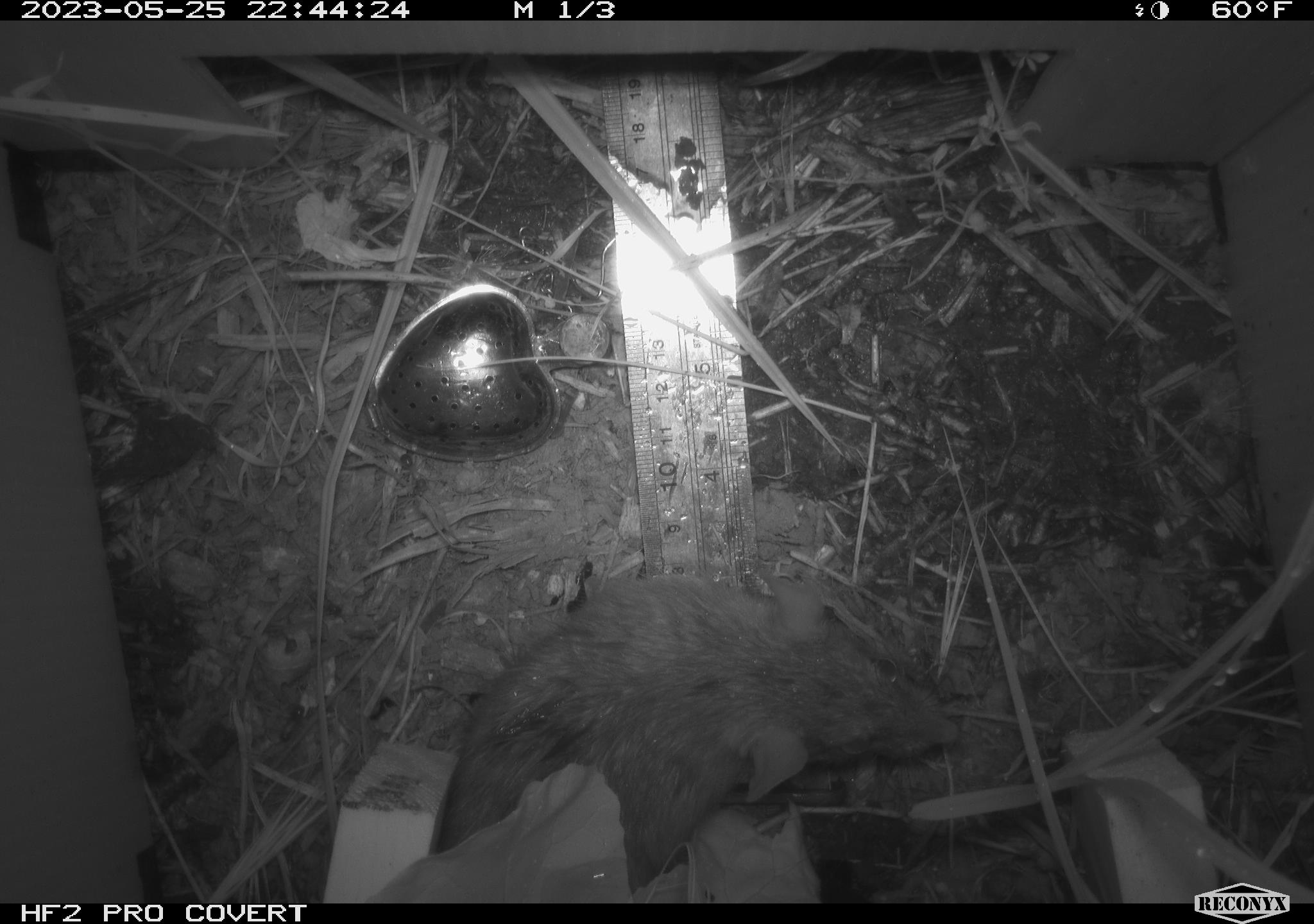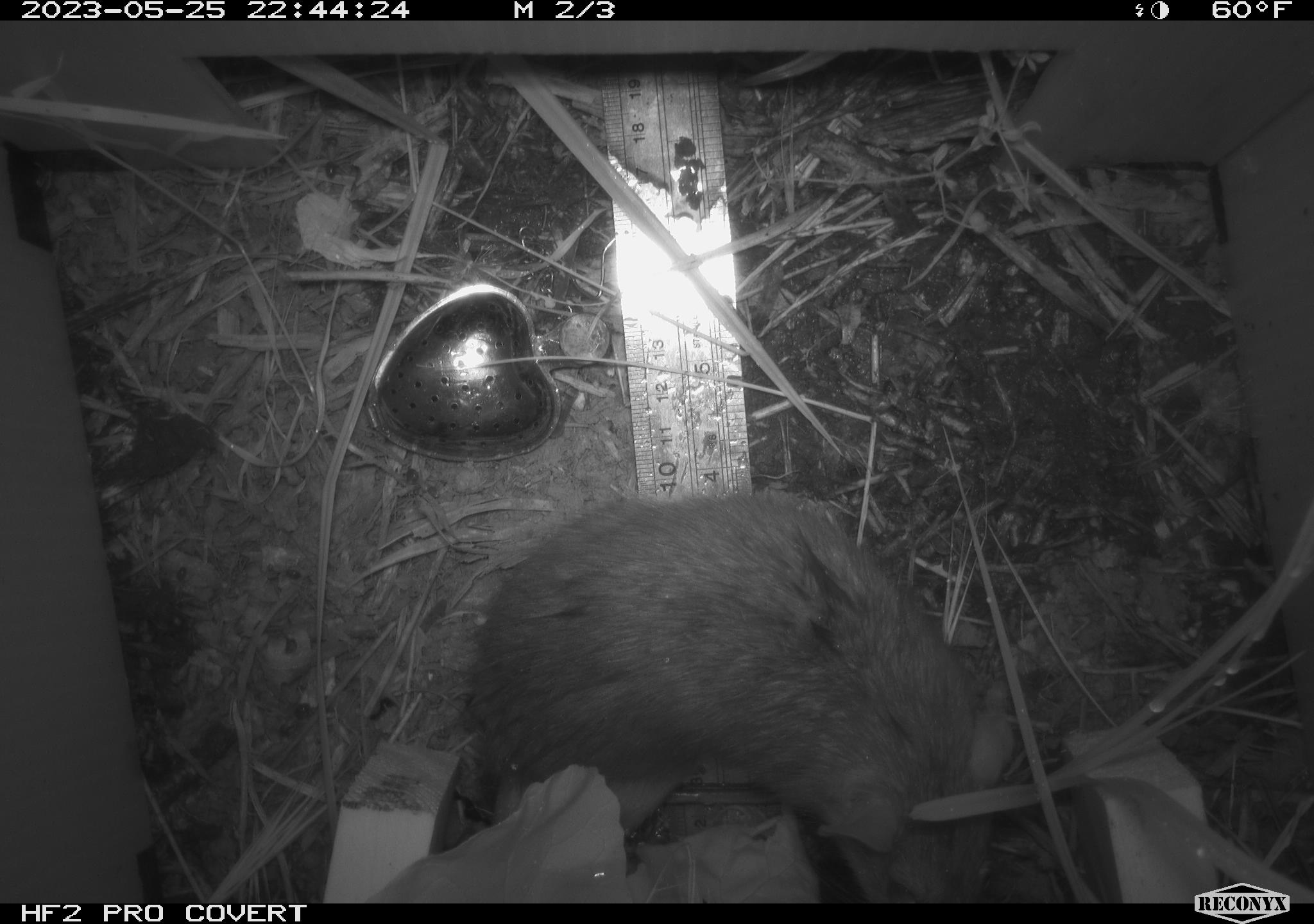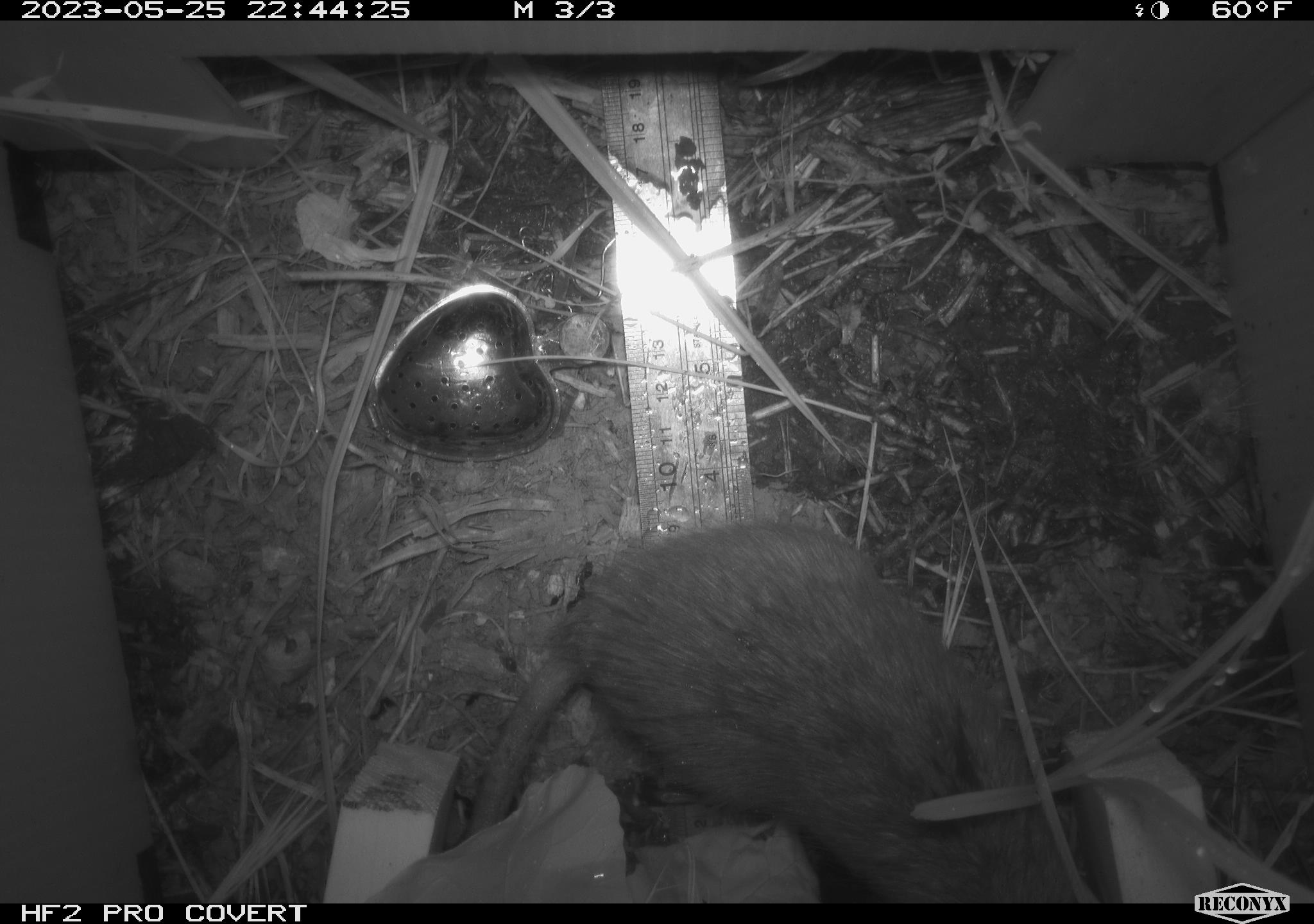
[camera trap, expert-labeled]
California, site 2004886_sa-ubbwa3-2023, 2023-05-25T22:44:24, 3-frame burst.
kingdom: Animalia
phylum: Chordata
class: Mammalia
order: Rodentia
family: Muridae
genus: Rattus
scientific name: Rattus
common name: rat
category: rattus species